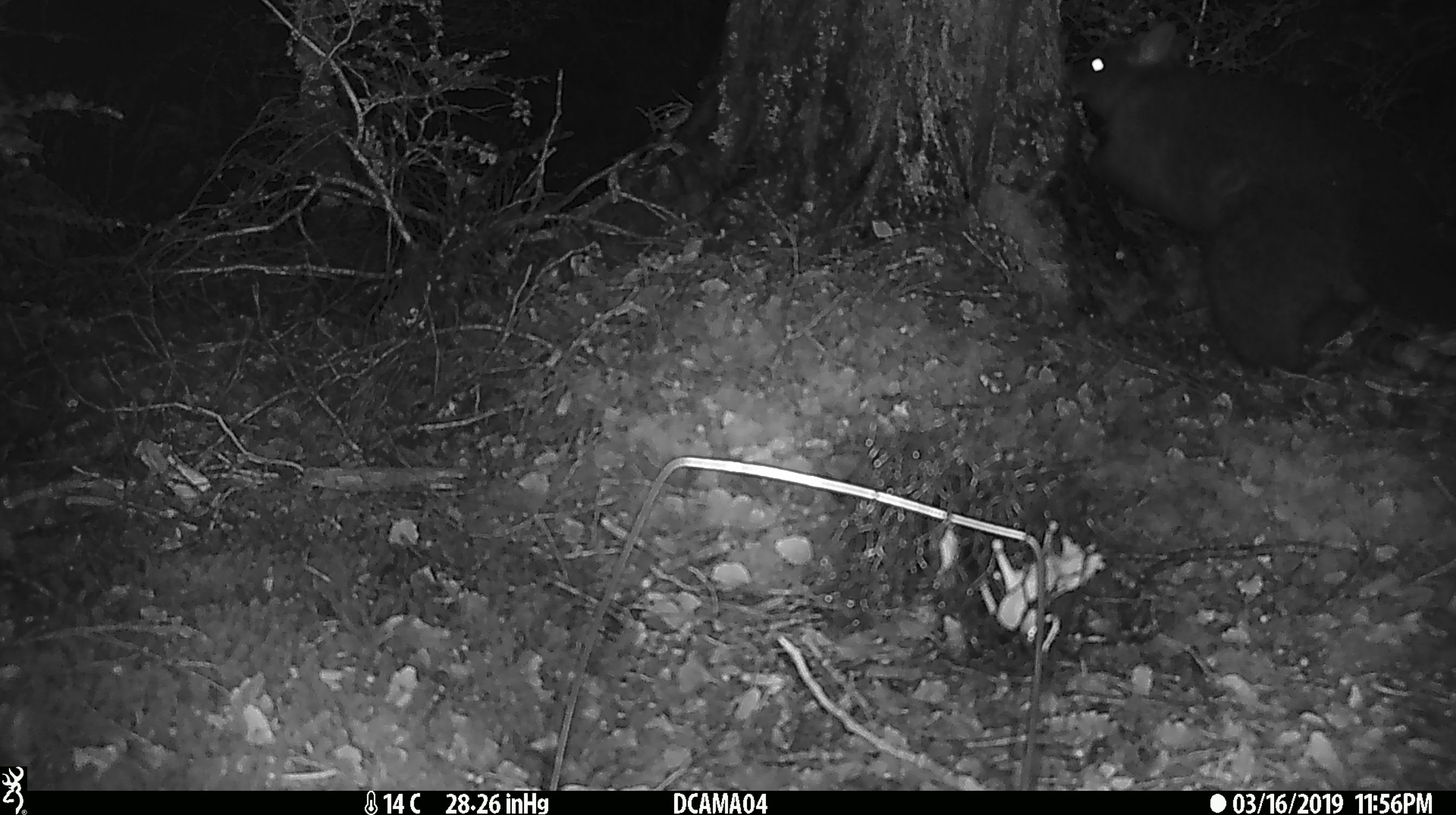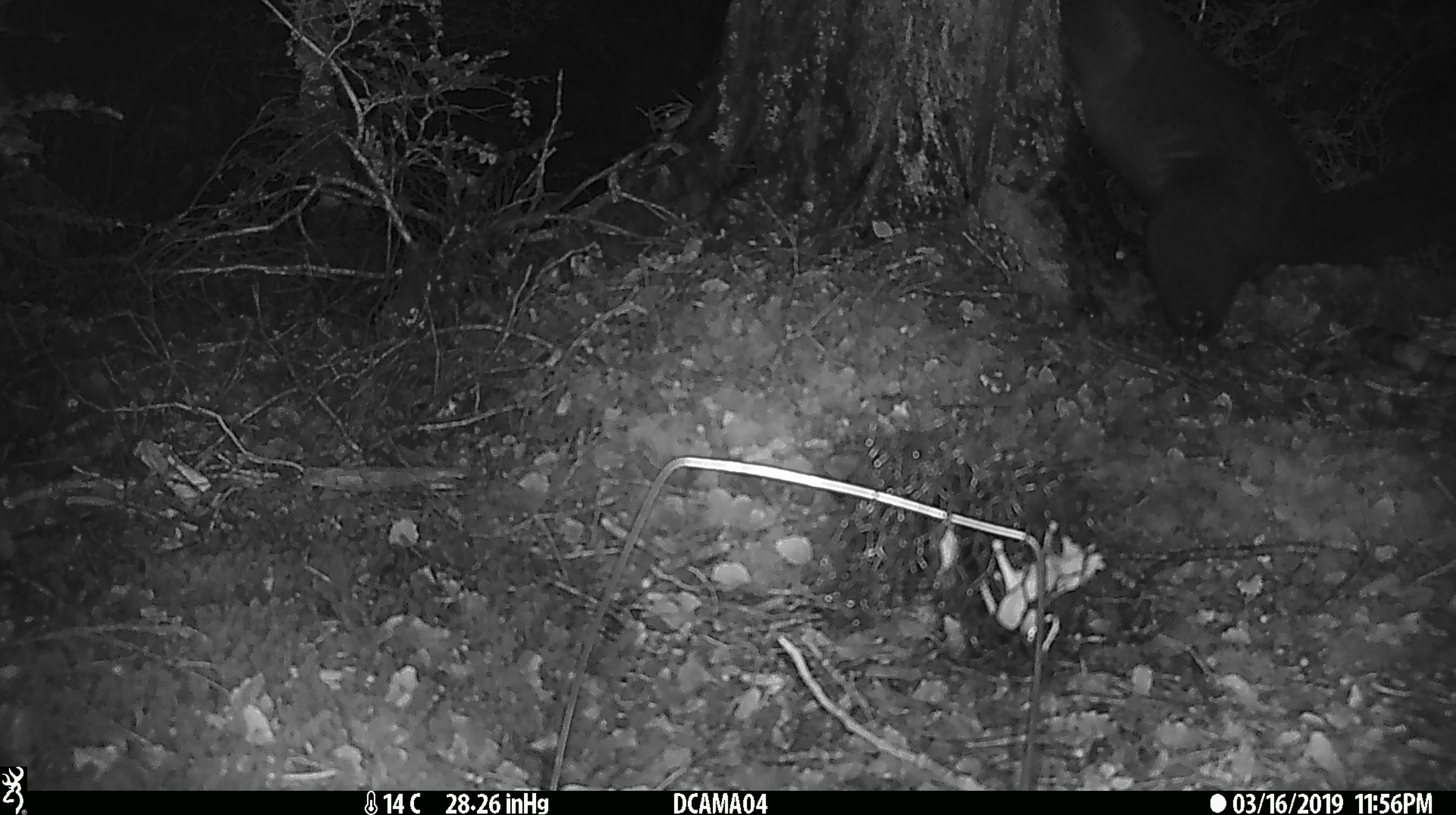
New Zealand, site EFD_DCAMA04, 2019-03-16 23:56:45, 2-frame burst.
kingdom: Animalia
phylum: Chordata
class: Mammalia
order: Diprotodontia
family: Phalangeridae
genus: Trichosurus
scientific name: Trichosurus vulpecula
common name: common brushtail possum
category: possum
Possum (common brushtail possum) (Trichosurus vulpecula).